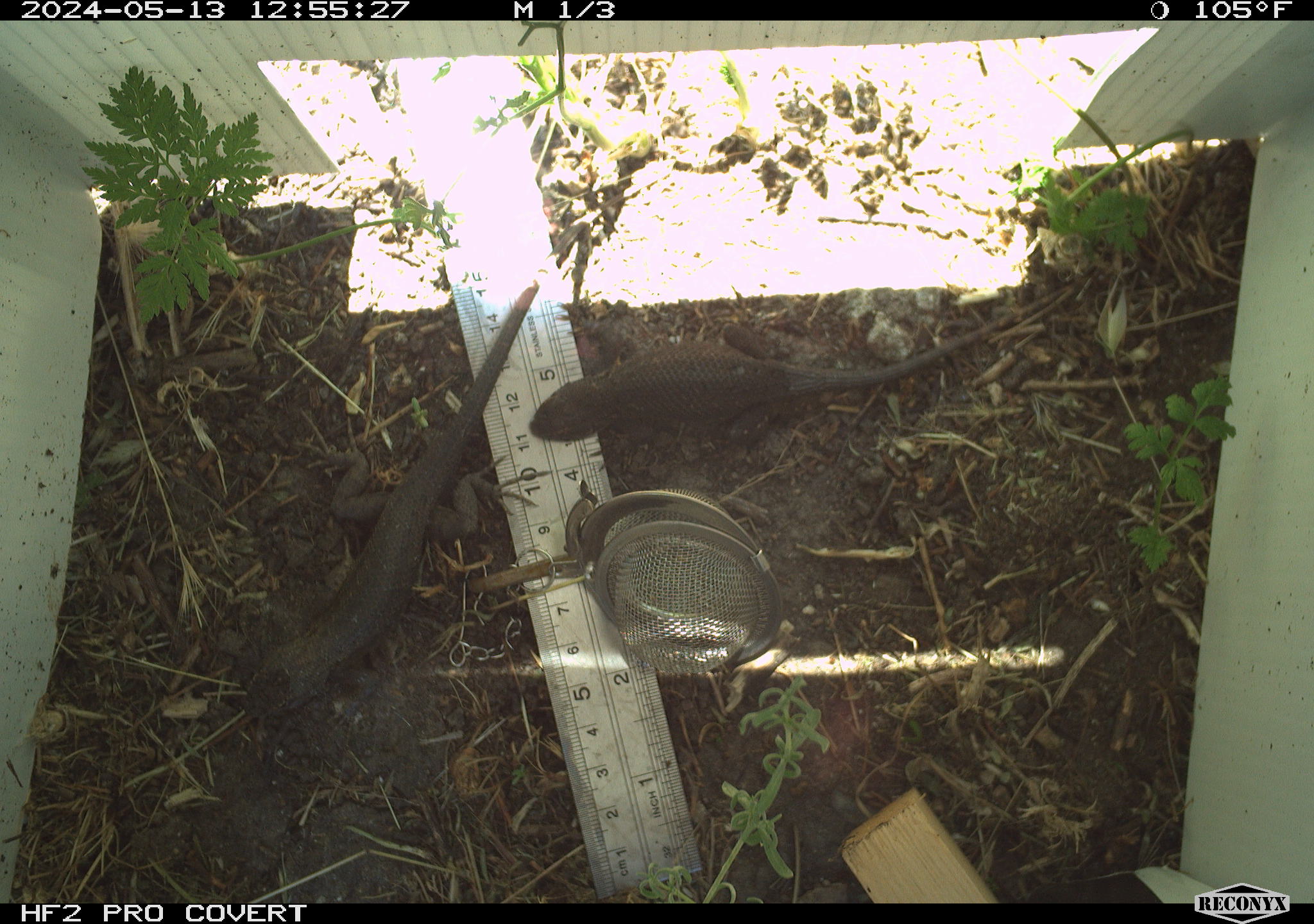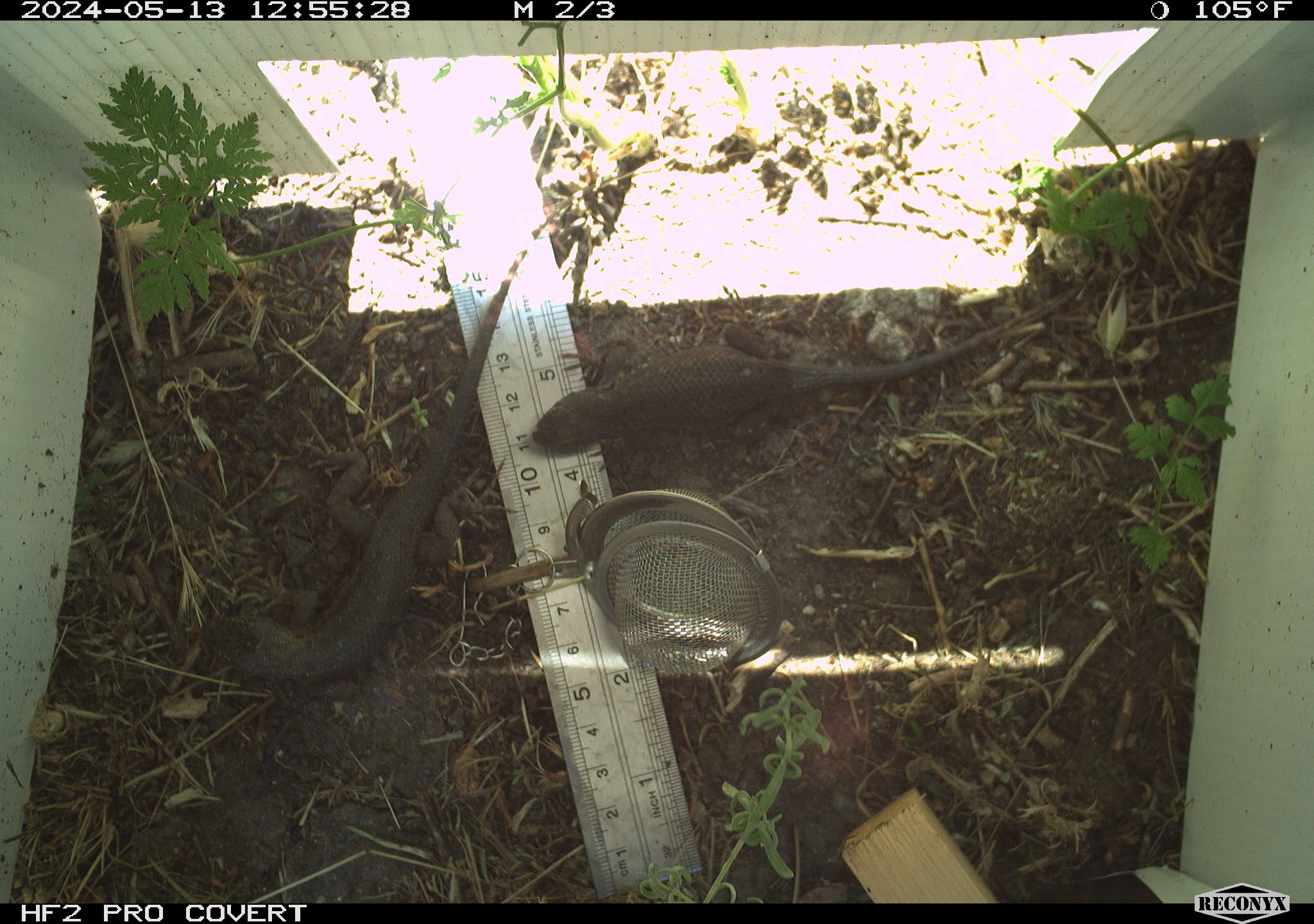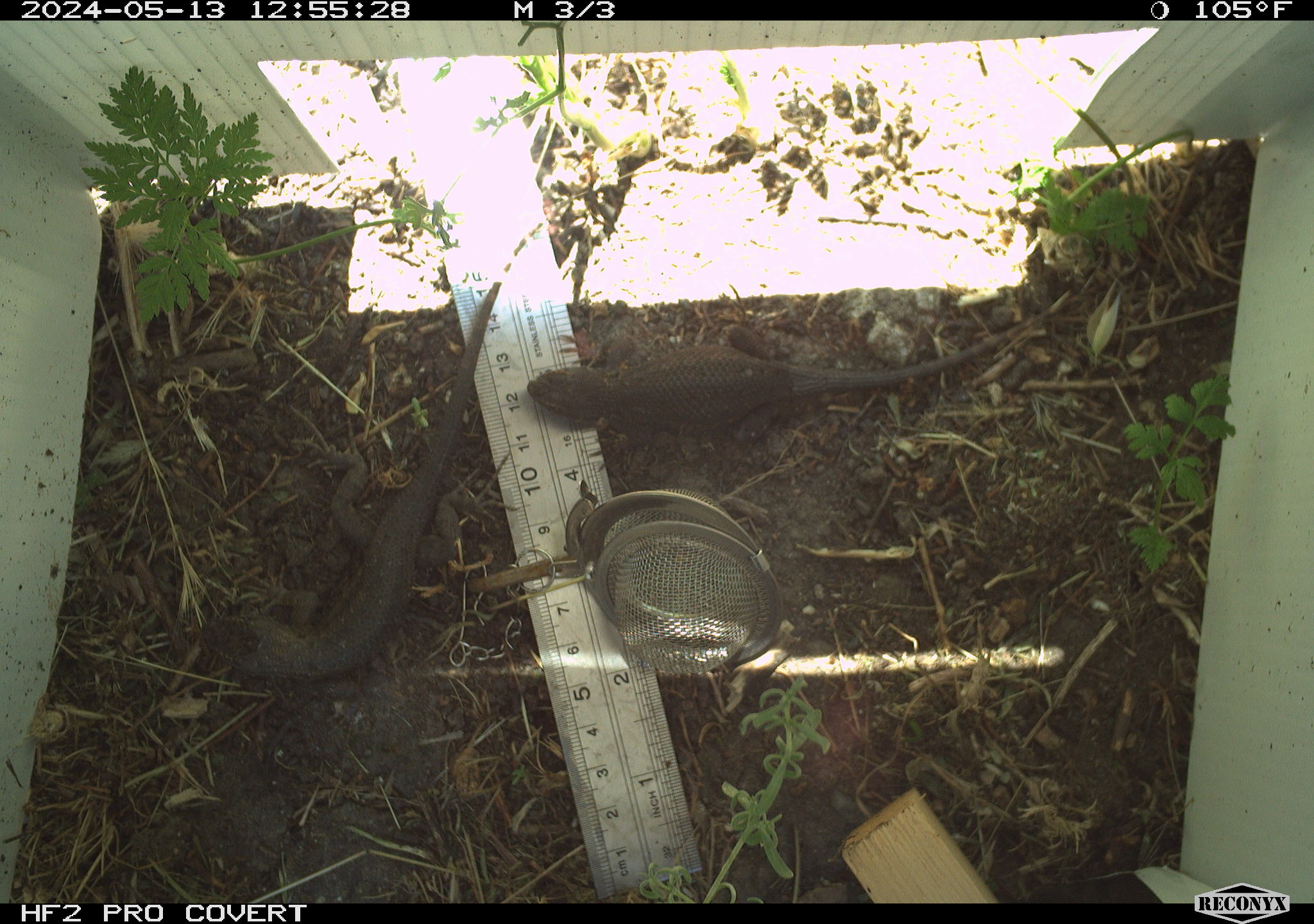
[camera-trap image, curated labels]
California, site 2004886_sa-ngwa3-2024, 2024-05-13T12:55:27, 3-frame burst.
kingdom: Animalia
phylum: Chordata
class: Reptilia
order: Squamata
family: Phrynosomatidae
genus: Sceloporus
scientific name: Sceloporus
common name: spiny lizards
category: sceloporus species